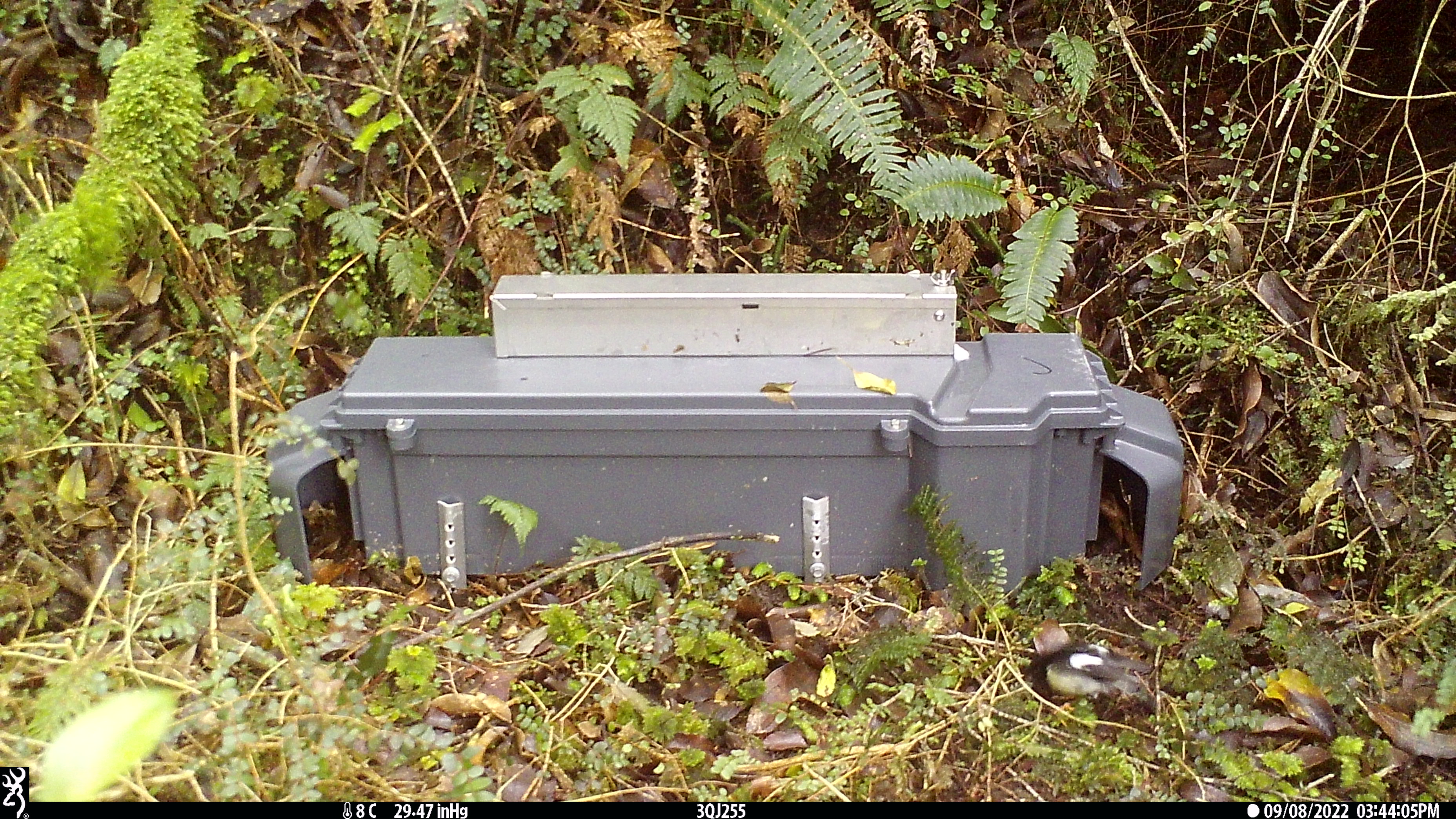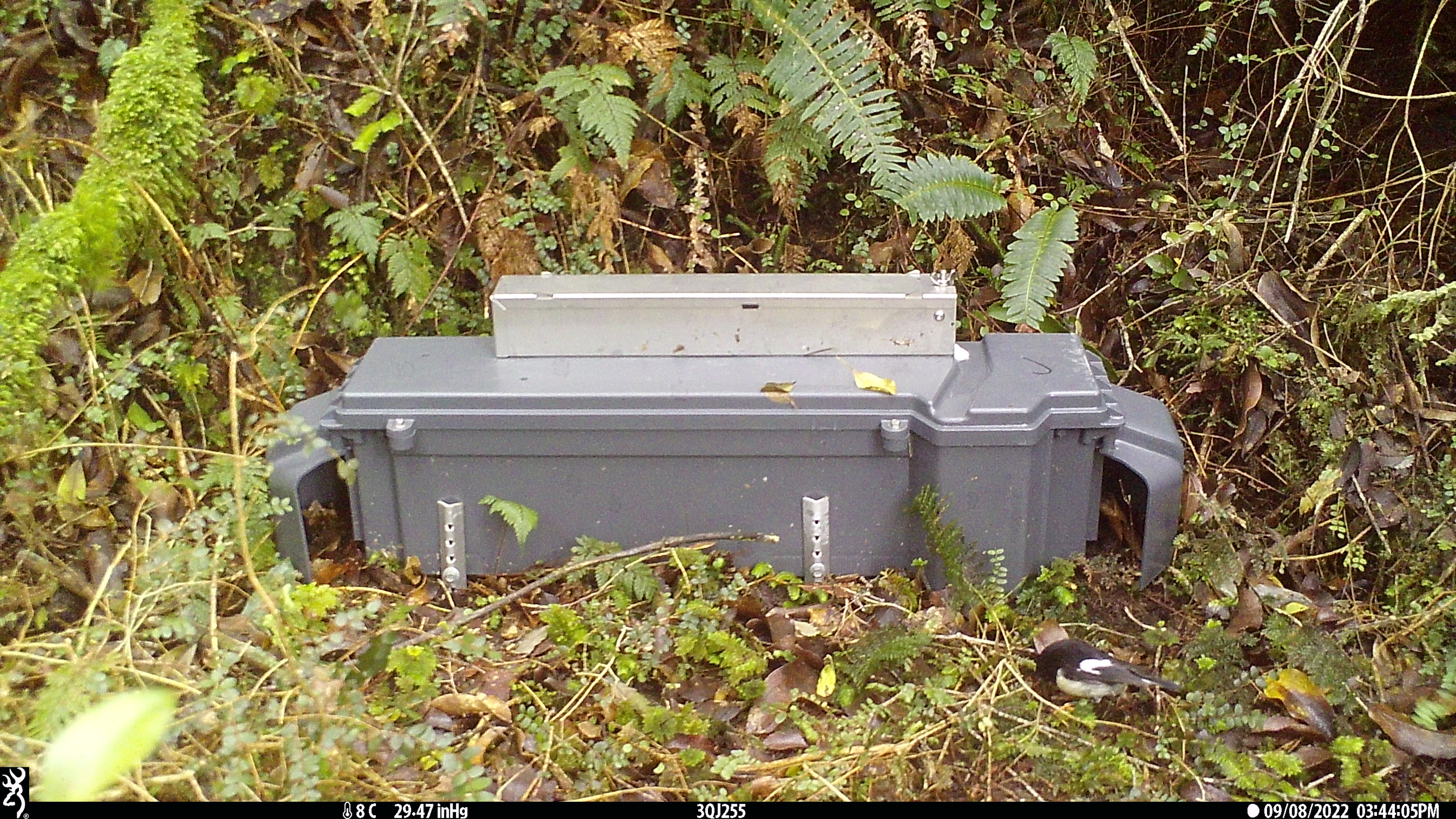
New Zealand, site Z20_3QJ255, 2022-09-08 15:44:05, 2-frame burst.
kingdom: Animalia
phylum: Chordata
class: Aves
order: Passeriformes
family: Petroicidae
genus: Petroica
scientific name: Petroica macrocephala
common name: tomtit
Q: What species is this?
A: Tomtit (Petroica macrocephala).